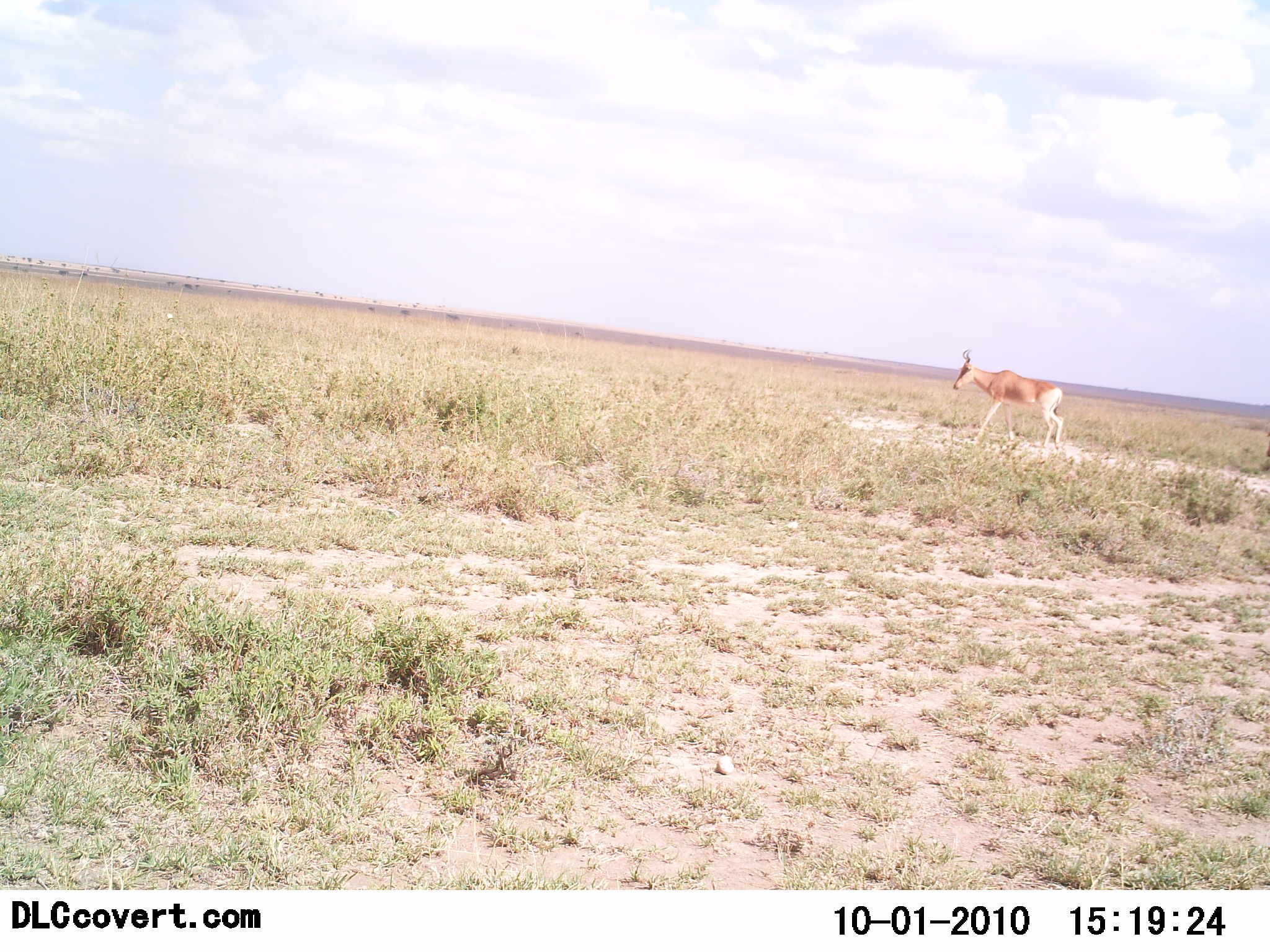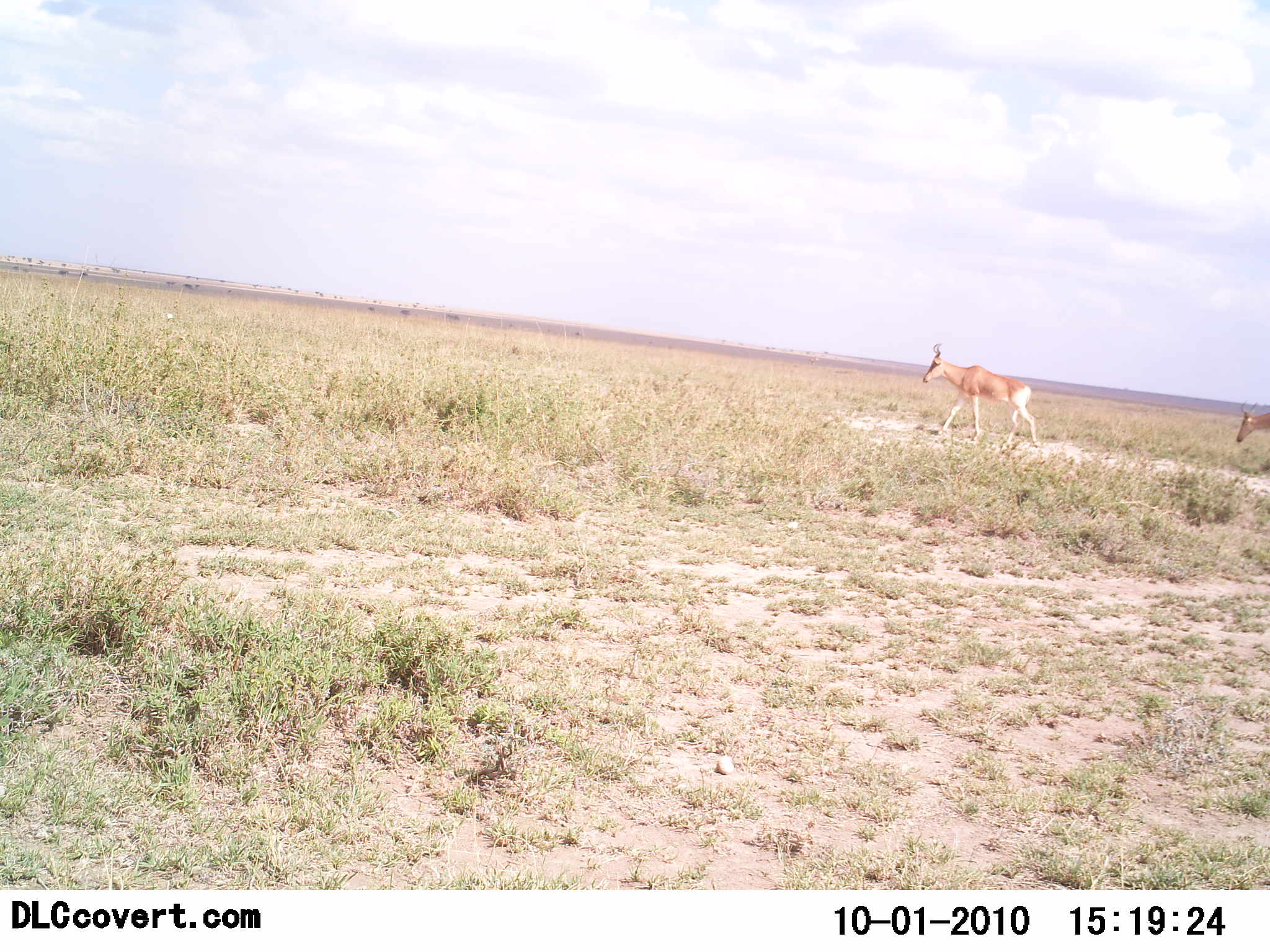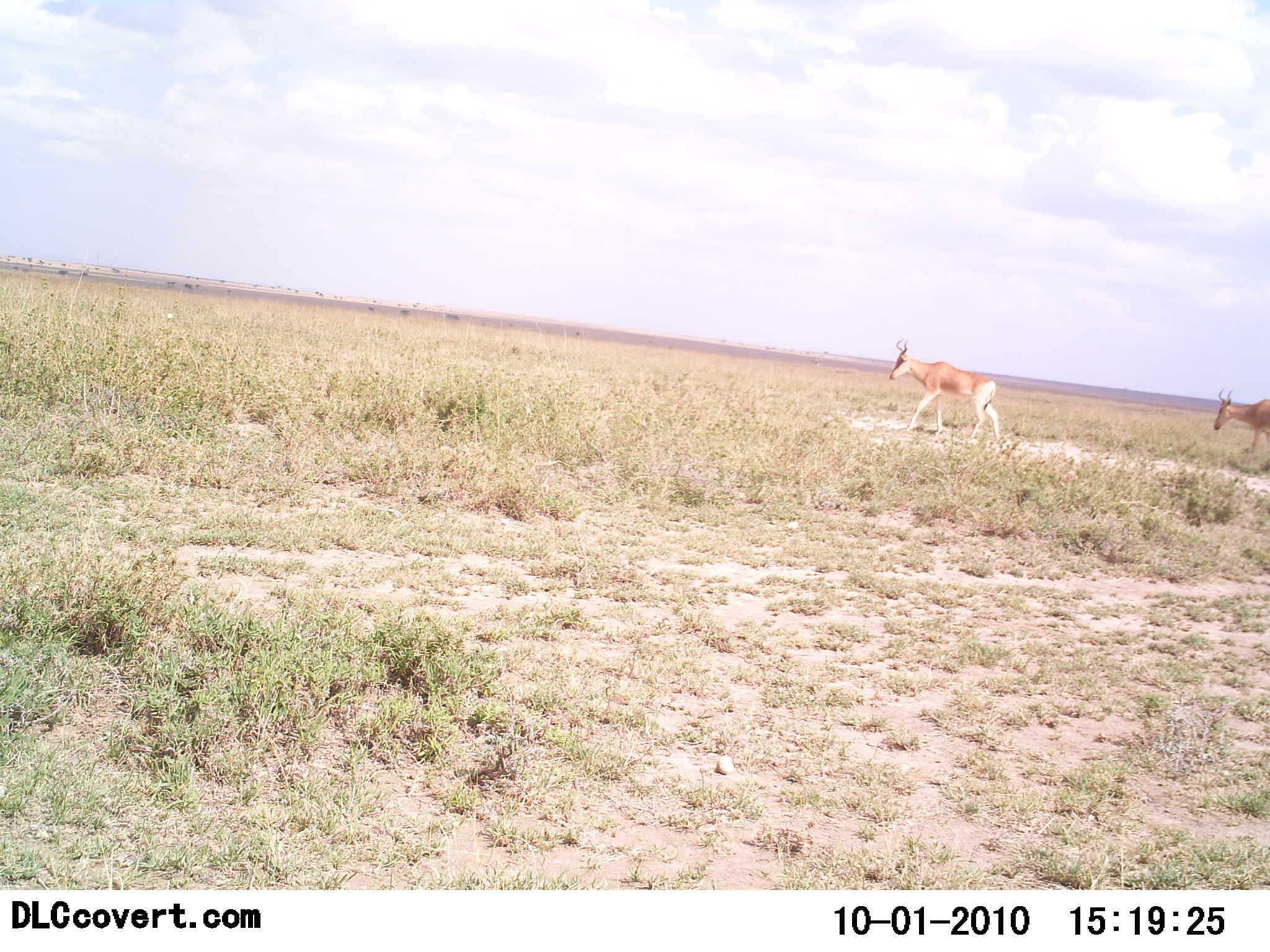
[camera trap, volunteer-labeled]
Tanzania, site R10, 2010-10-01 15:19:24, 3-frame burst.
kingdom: Animalia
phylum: Chordata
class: Mammalia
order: Artiodactyla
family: Bovidae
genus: Alcelaphus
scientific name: Alcelaphus buselaphus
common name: hartebeest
Hartebeest (Alcelaphus buselaphus), count 2. Behavior (volunteer vote fractions): standing 0%, resting 0%, moving 100%, interacting 0%. Young present (vote fraction): 0%. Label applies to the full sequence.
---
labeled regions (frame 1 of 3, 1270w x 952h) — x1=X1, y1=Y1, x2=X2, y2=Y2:
animal: x1=952, y1=347, x2=1065, y2=451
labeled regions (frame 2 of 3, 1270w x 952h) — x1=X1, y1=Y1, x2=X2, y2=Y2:
animal: x1=921, y1=343, x2=1040, y2=450; x1=1236, y1=399, x2=1270, y2=444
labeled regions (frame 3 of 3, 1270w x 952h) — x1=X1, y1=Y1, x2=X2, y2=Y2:
animal: x1=888, y1=338, x2=1001, y2=443; x1=1213, y1=387, x2=1270, y2=471